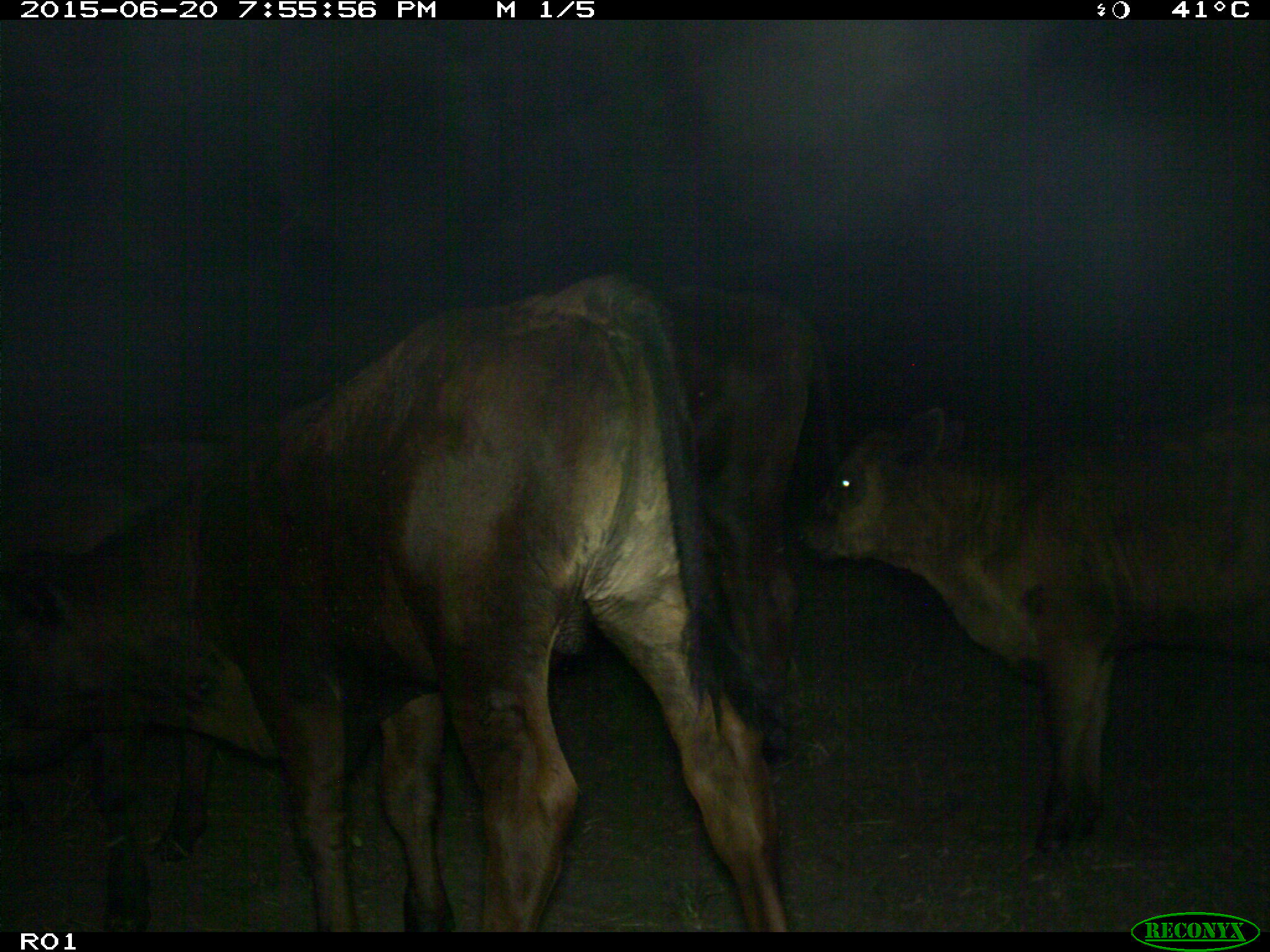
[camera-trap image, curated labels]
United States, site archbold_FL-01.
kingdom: Animalia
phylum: Chordata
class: Mammalia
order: Artiodactyla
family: Bovidae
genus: Bos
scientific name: Bos taurus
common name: domestic cow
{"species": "Bos taurus (domestic cow)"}